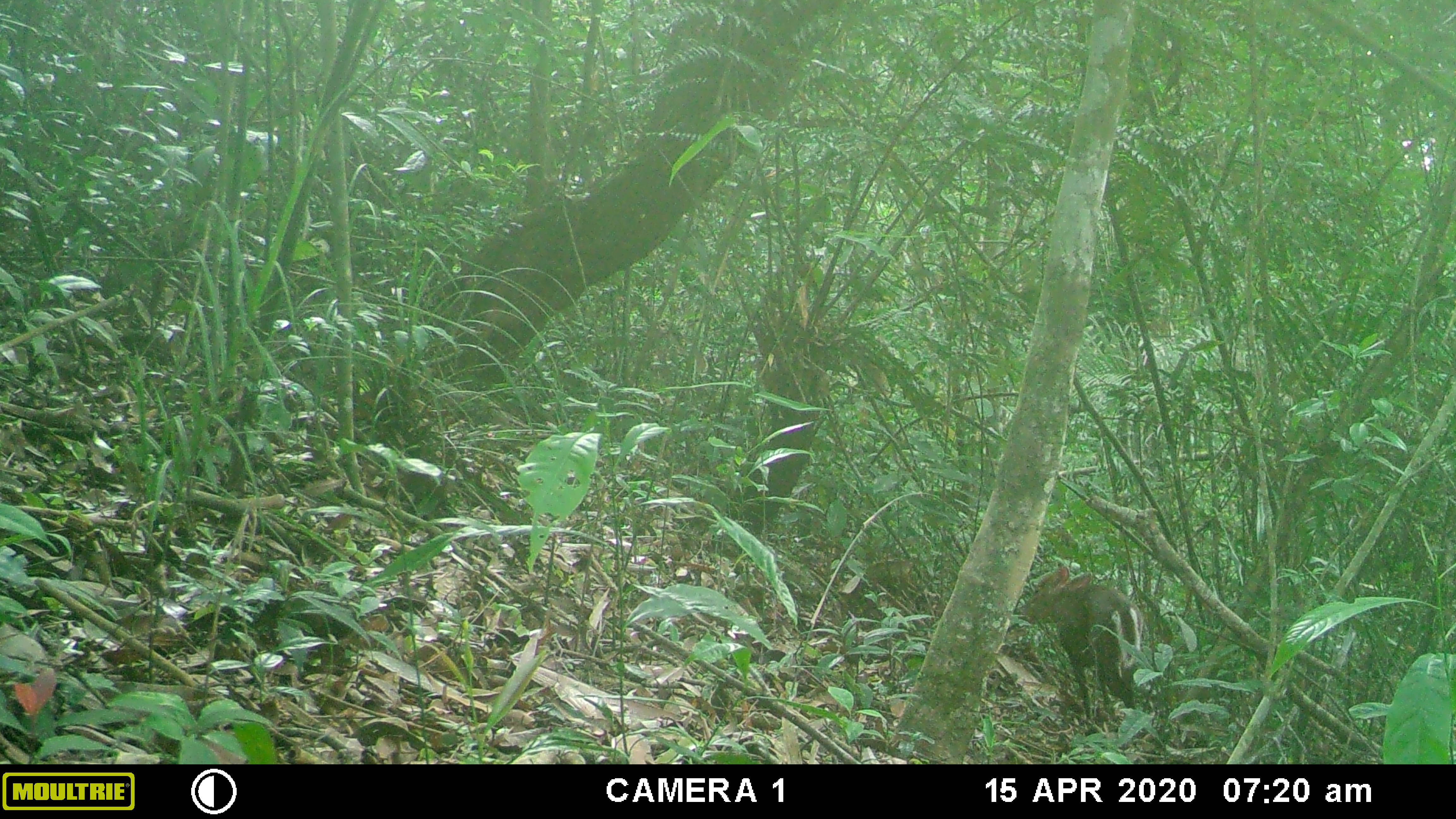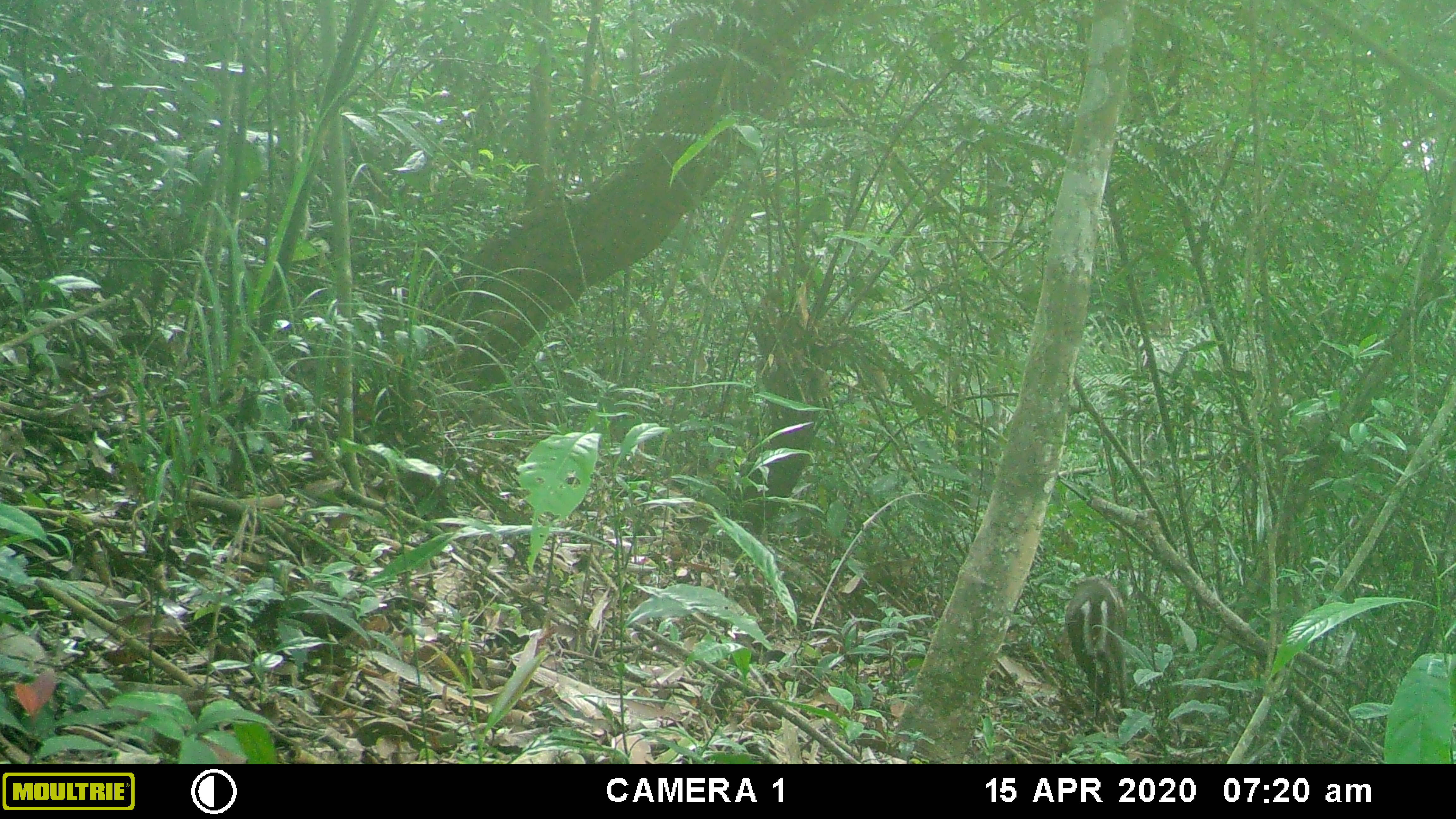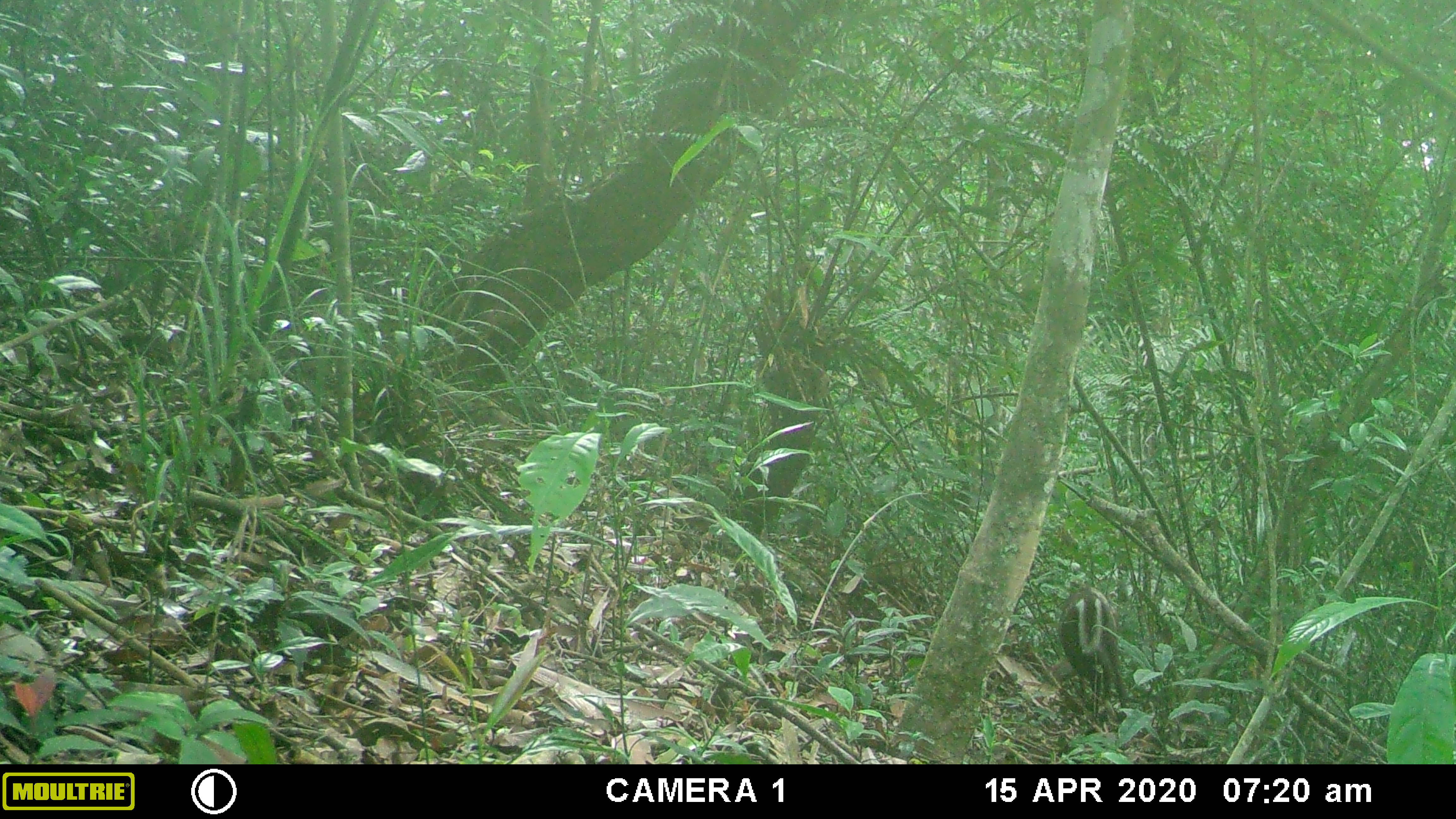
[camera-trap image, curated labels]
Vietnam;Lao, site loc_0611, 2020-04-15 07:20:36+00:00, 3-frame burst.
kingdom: Animalia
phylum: Chordata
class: Mammalia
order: Artiodactyla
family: Cervidae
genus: Muntiacus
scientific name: Muntiacus rooseveltorum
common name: roosevelt's muntjac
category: roosevelts muntjac group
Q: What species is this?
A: Roosevelts muntjac group (roosevelt's muntjac) (Muntiacus rooseveltorum).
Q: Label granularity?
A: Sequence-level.